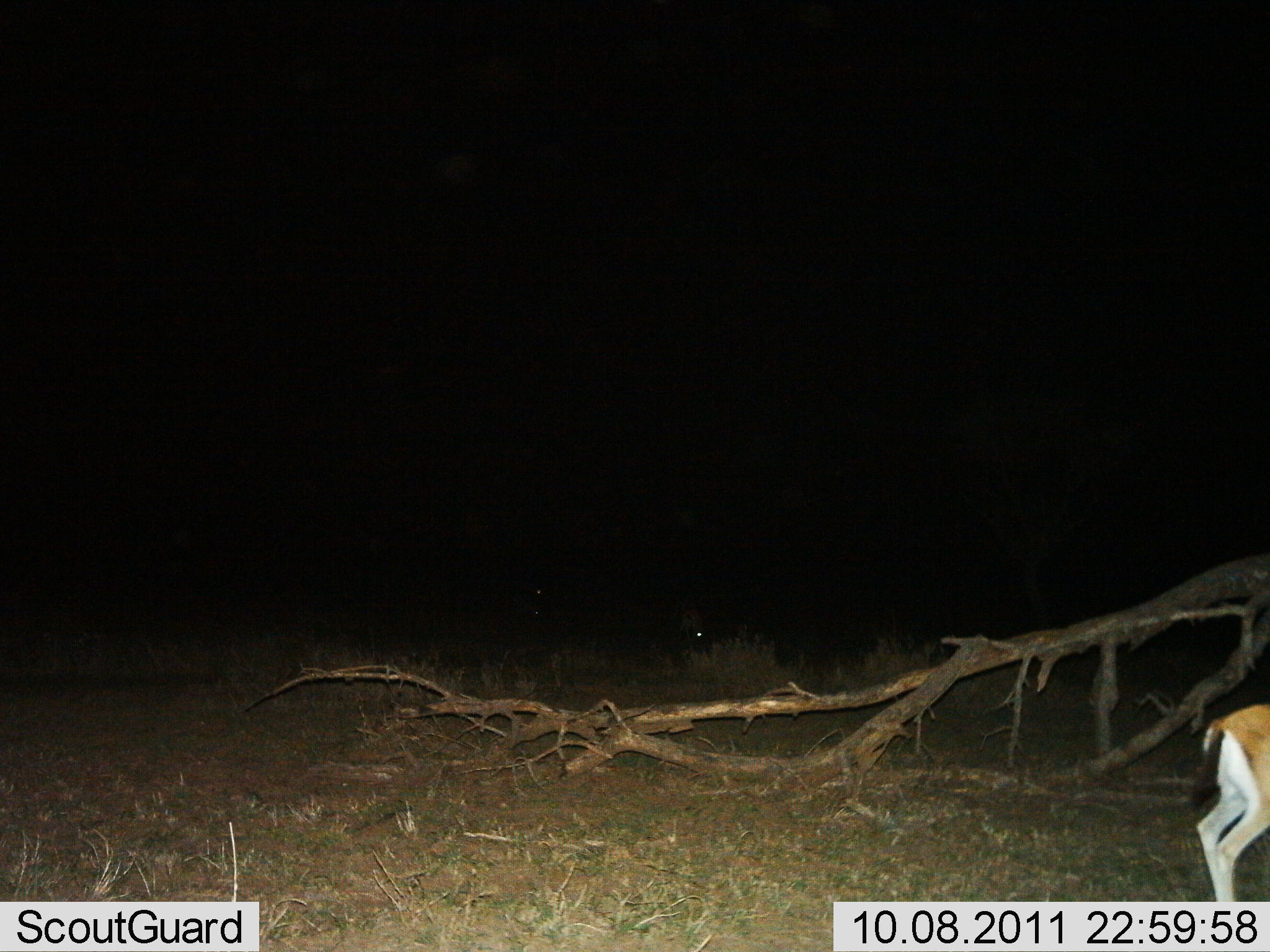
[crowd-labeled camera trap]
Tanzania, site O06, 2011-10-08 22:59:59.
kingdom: Animalia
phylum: Chordata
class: Mammalia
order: Artiodactyla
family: Bovidae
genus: Eudorcas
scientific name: Eudorcas thomsonii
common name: thomson's gazelle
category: gazellethomsons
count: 1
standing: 62%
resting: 0%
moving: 38%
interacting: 0%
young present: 0%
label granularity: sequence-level